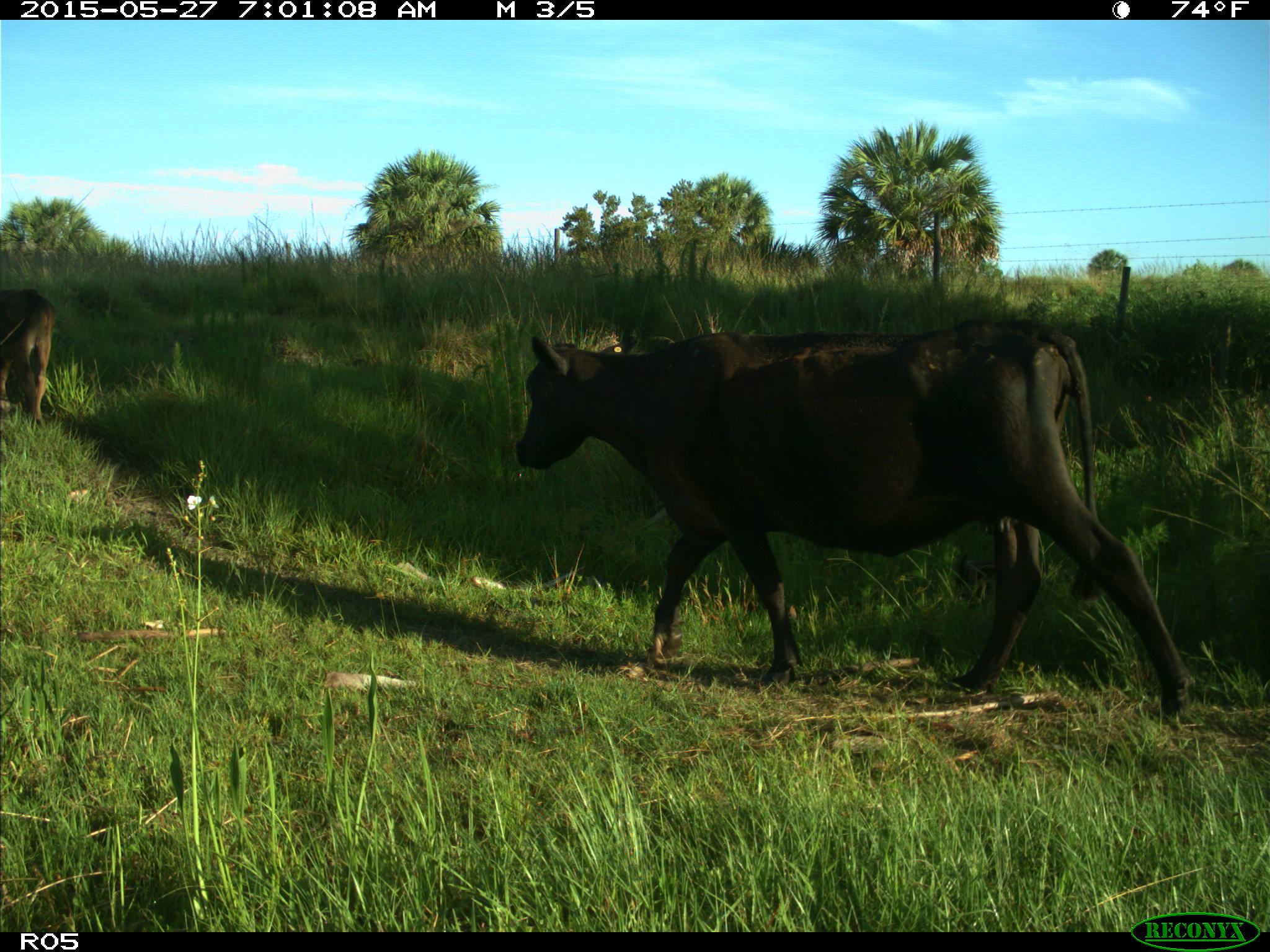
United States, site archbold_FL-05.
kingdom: Animalia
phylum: Chordata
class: Mammalia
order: Artiodactyla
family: Bovidae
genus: Bos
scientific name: Bos taurus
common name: domestic cow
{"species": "Bos taurus (domestic cow)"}